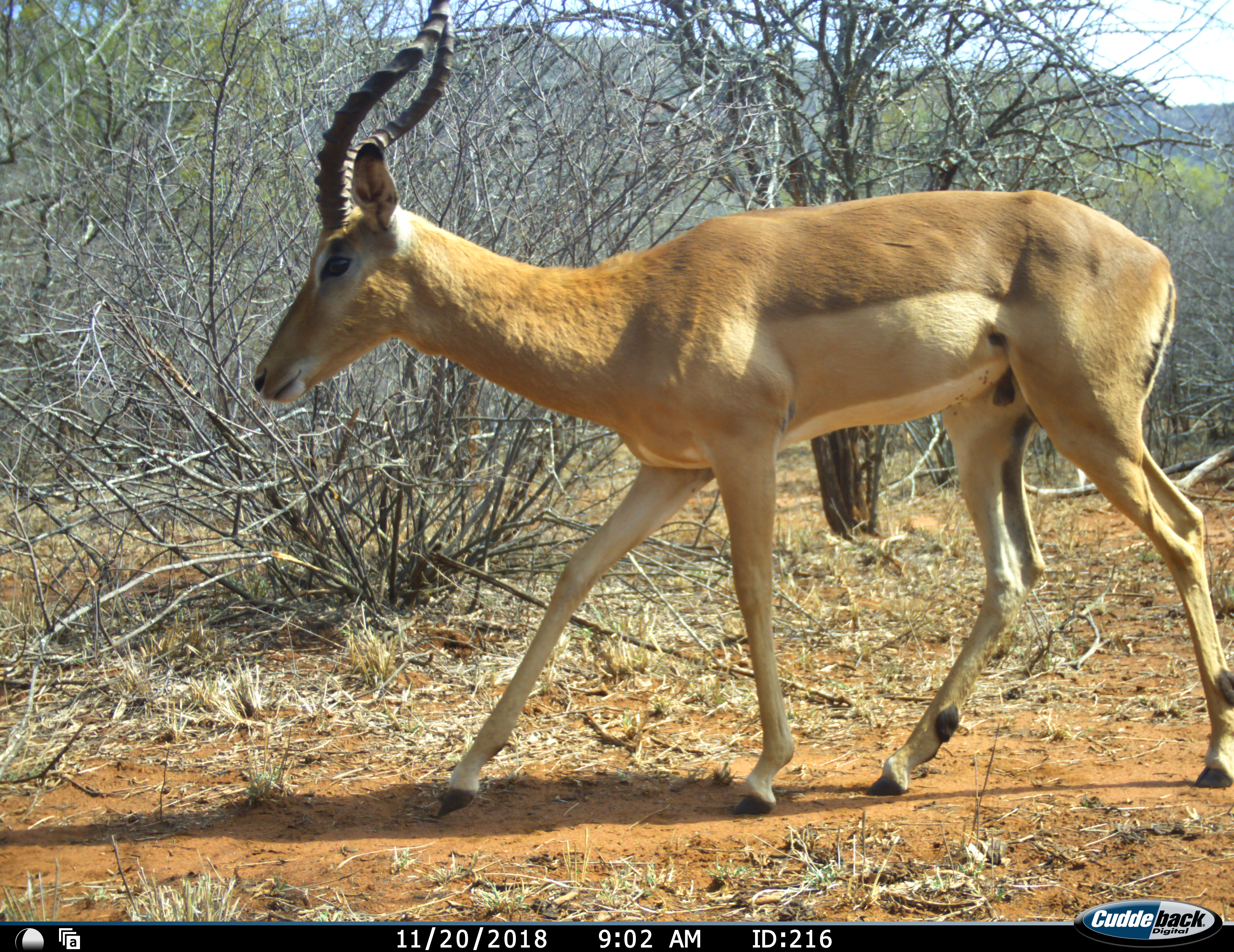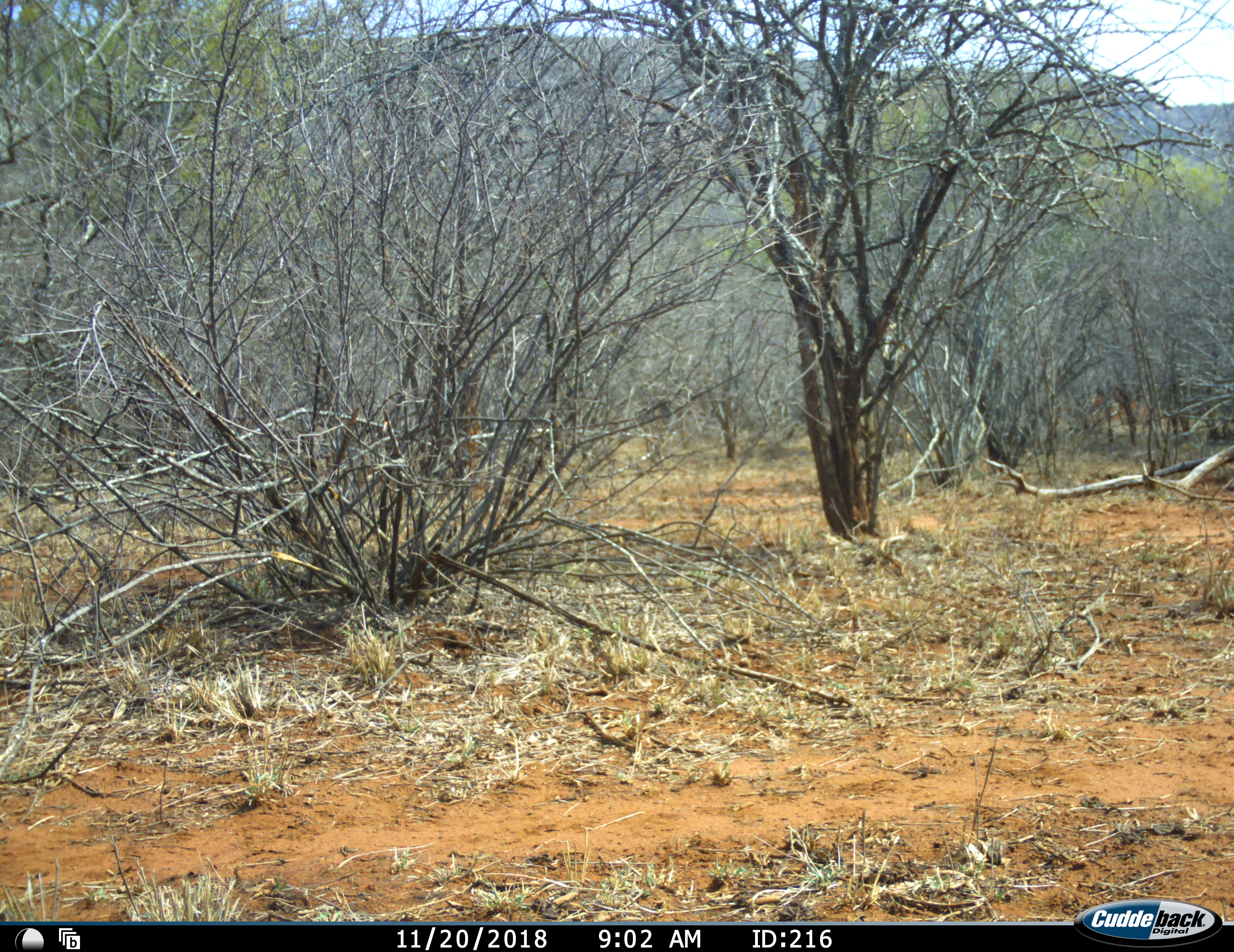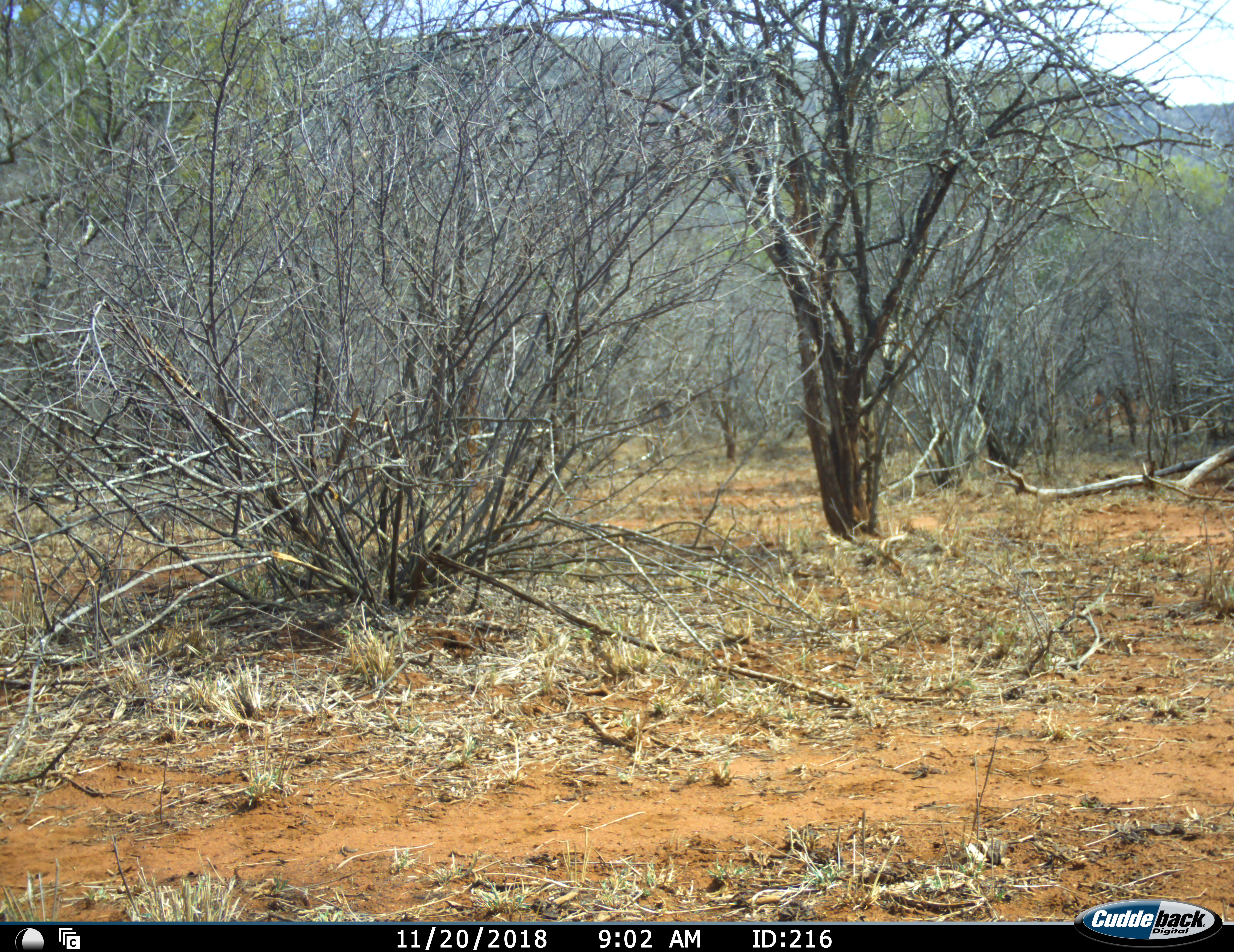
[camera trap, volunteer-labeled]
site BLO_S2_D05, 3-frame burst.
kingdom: Animalia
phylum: Chordata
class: Mammalia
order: Artiodactyla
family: Bovidae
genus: Aepyceros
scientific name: Aepyceros melampus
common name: impala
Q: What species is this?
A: Impala (Aepyceros melampus).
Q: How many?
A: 1.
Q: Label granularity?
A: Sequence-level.